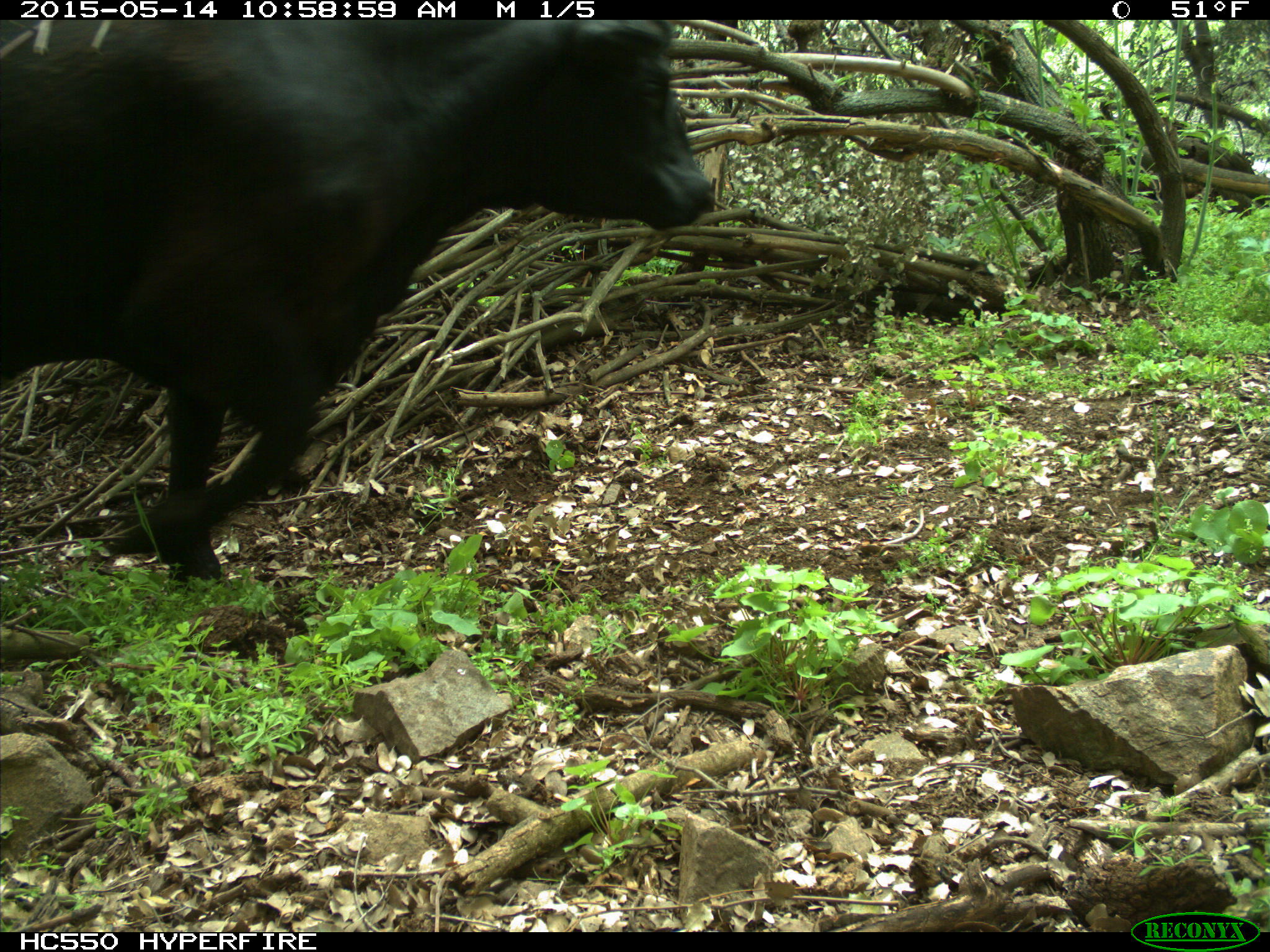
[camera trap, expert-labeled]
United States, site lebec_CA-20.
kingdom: Animalia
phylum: Chordata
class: Mammalia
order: Artiodactyla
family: Bovidae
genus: Bos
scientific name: Bos taurus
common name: domestic cow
Bos taurus (domestic cow).